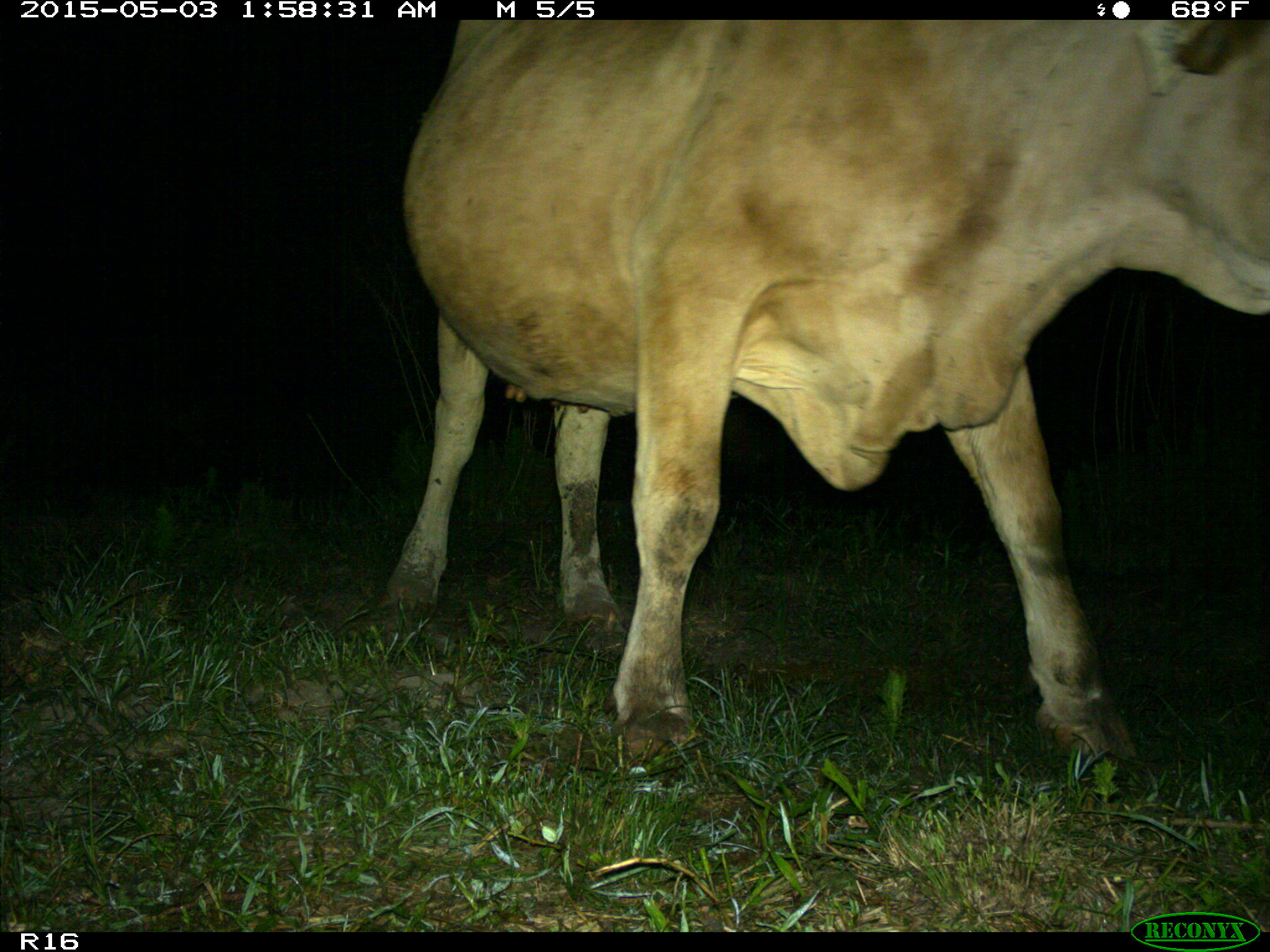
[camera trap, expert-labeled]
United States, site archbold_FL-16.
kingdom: Animalia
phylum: Chordata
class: Mammalia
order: Artiodactyla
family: Bovidae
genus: Bos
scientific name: Bos taurus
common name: domestic cow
Bos taurus (domestic cow).